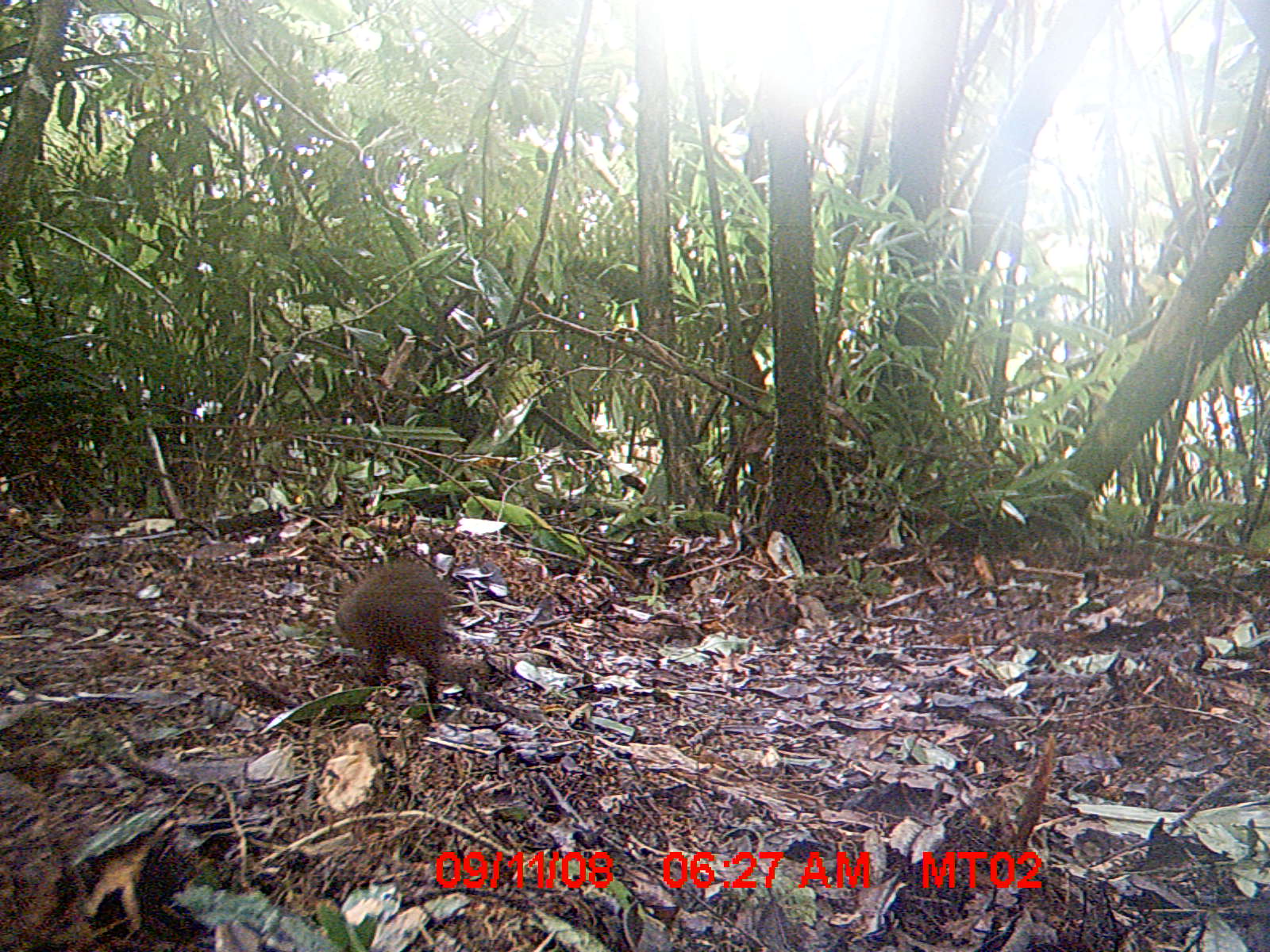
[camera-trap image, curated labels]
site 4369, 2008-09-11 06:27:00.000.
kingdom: Animalia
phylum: Chordata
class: Mammalia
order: Rodentia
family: Nesomyidae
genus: Nesomys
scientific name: Nesomys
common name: nesomys rodents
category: nesomys sp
Nesomys sp (nesomys rodents) (Nesomys), count 1.